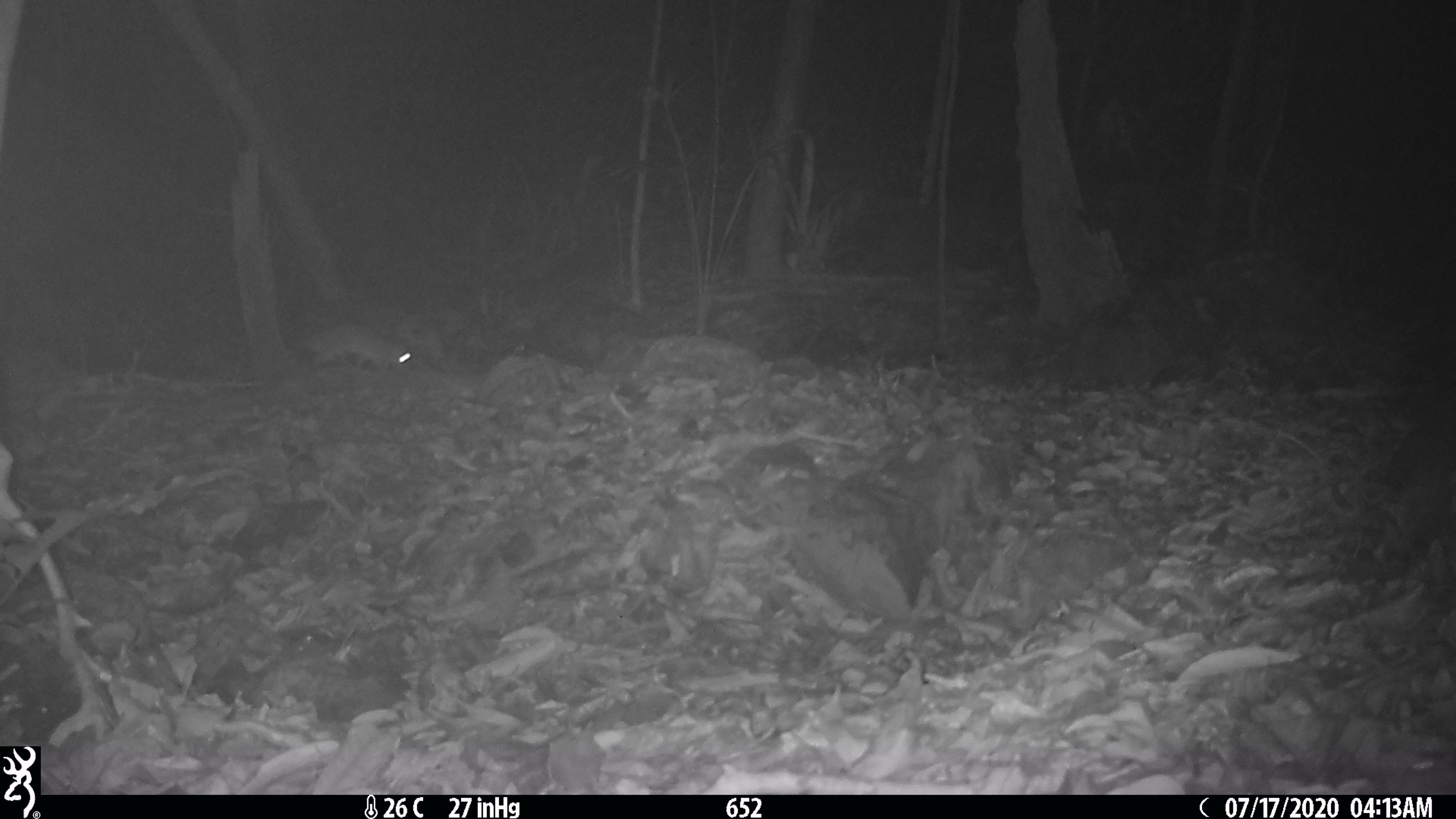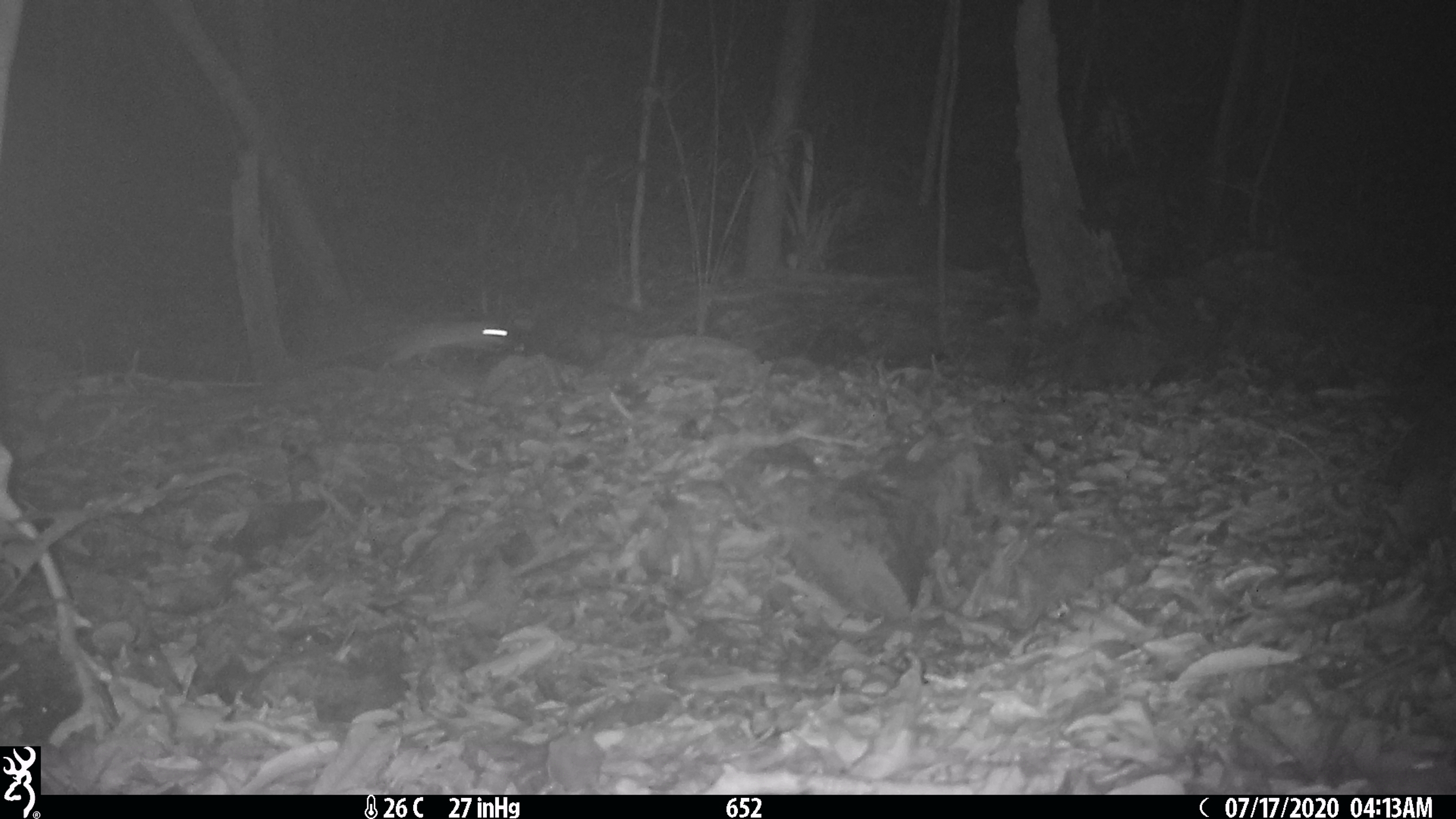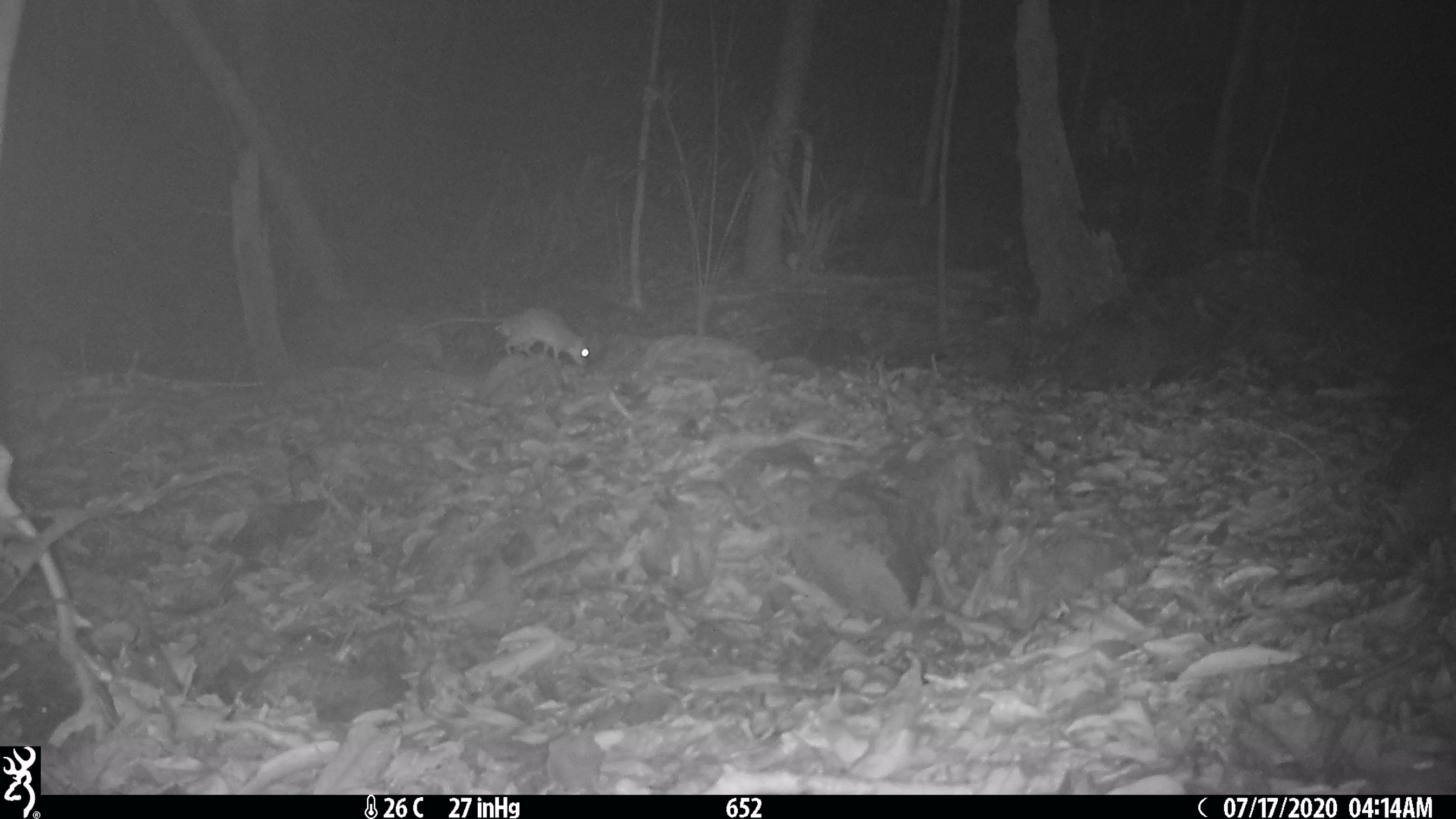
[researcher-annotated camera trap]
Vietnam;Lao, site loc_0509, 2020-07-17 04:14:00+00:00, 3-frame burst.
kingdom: Animalia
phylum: Chordata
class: Mammalia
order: Rodentia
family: Muridae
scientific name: Muridae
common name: old-world mice and rats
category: unidentified murid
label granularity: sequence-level